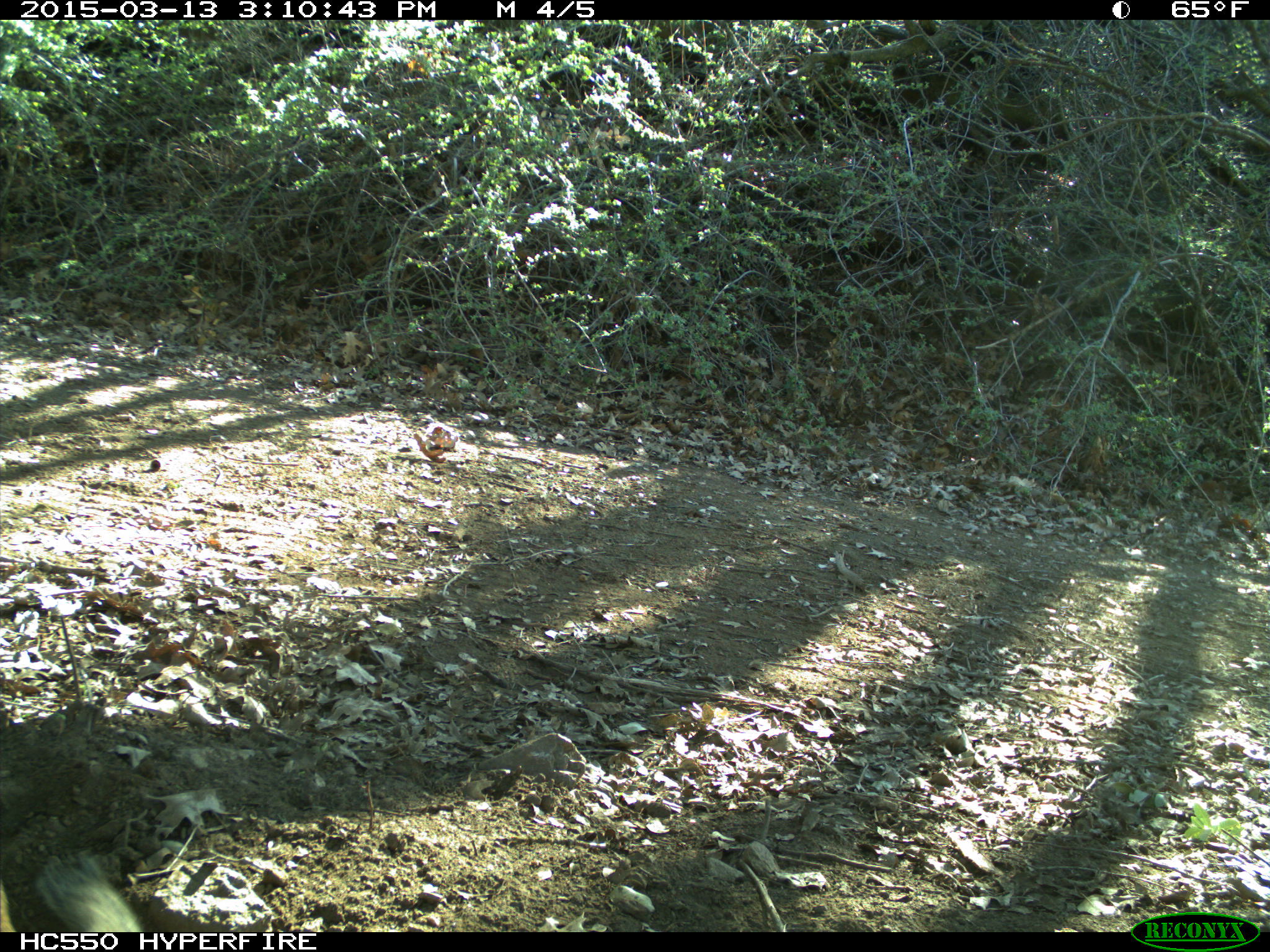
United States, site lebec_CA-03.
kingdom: Animalia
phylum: Chordata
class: Mammalia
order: Rodentia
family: Sciuridae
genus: Otospermophilus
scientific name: Otospermophilus beecheyi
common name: california ground squirrel